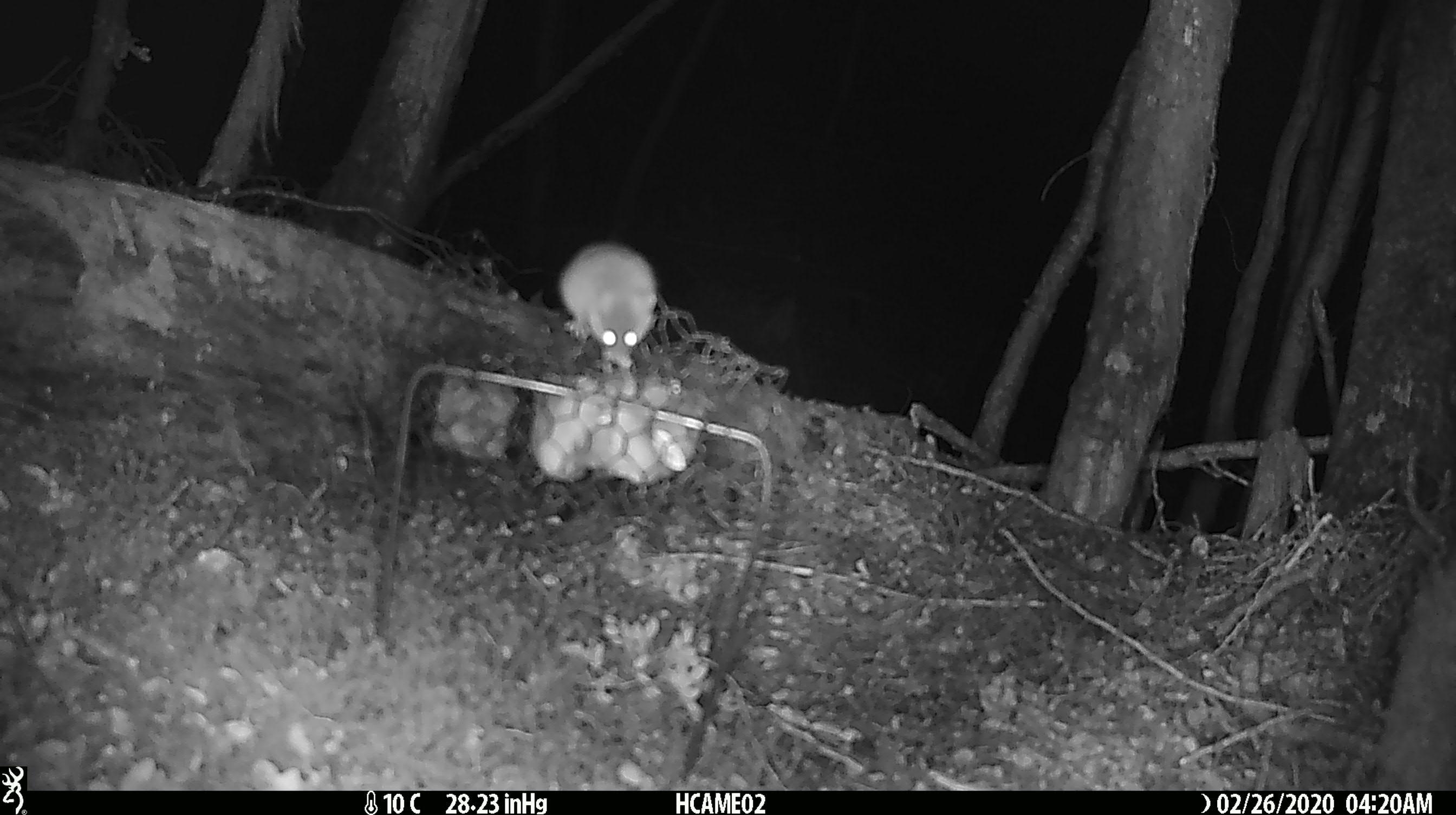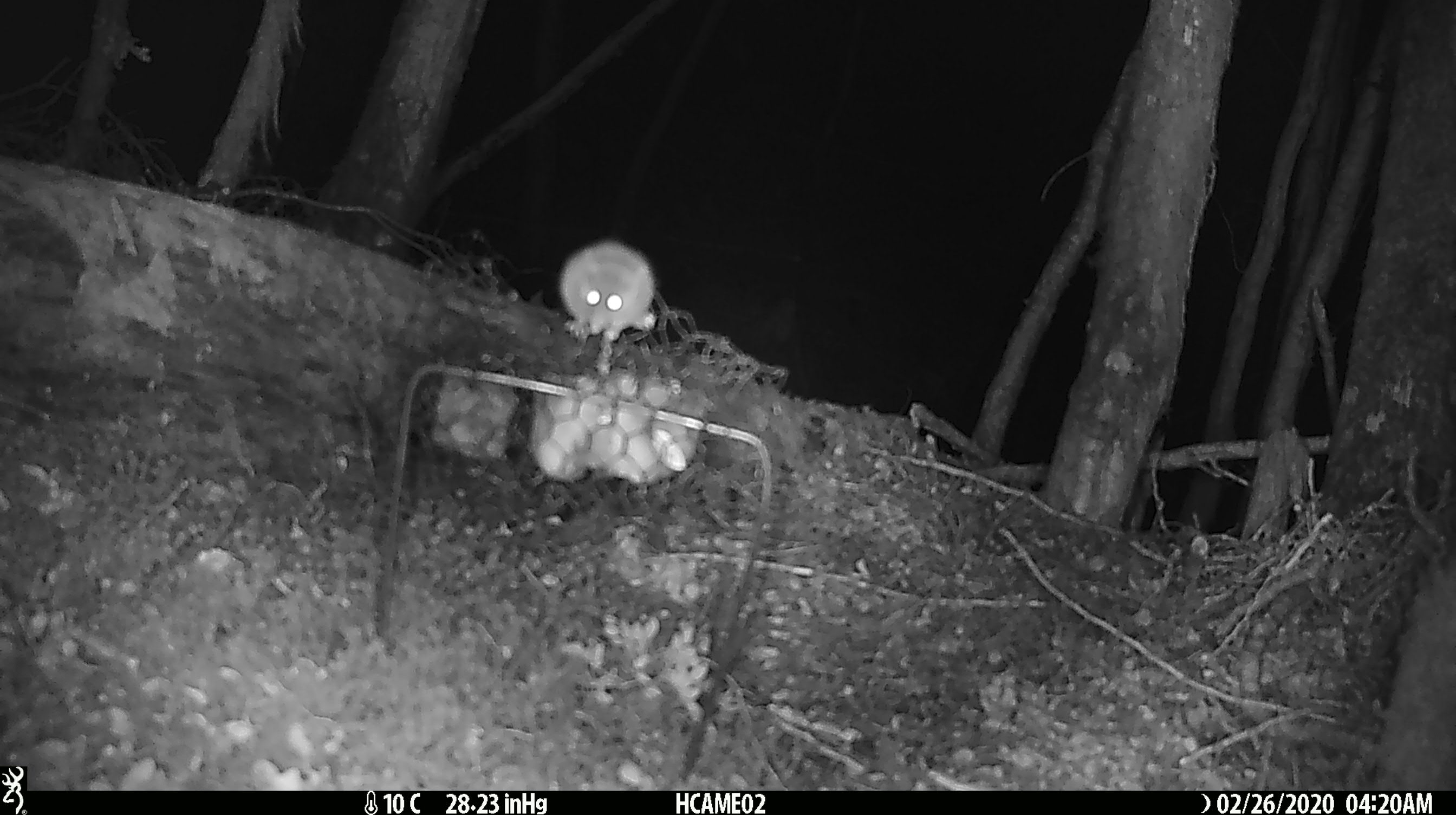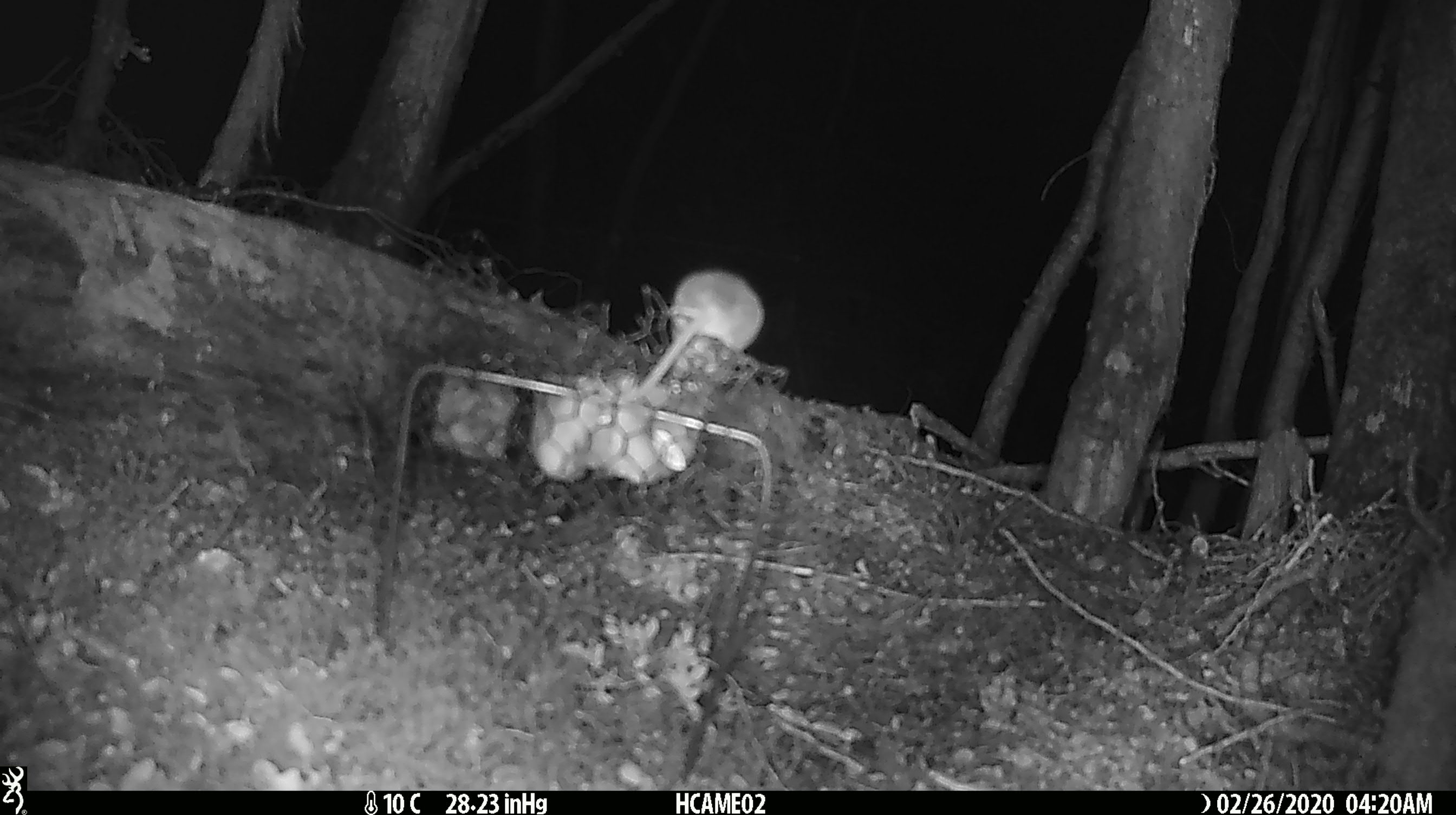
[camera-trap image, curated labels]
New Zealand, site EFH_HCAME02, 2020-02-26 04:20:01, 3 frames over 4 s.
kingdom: Animalia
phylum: Chordata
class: Mammalia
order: Rodentia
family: Muridae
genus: Mus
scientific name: Mus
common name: mouse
Mouse (Mus).